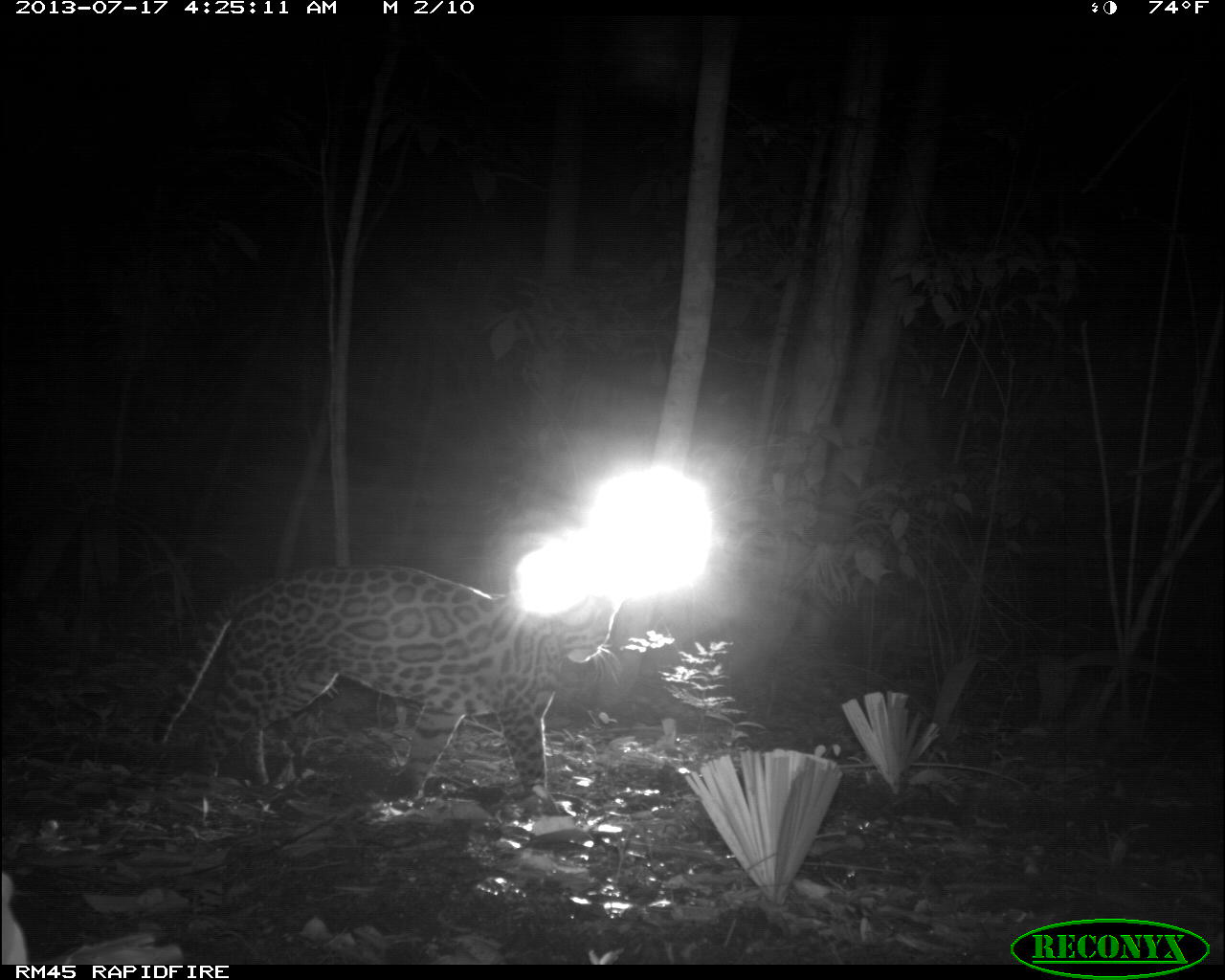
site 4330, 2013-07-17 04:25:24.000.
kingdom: Animalia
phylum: Chordata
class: Mammalia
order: Carnivora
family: Felidae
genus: Leopardus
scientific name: Leopardus pardalis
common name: ocelot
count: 1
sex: male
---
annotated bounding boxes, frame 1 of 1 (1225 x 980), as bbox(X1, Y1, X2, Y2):
leopardus pardalis: bbox(148, 561, 626, 801)